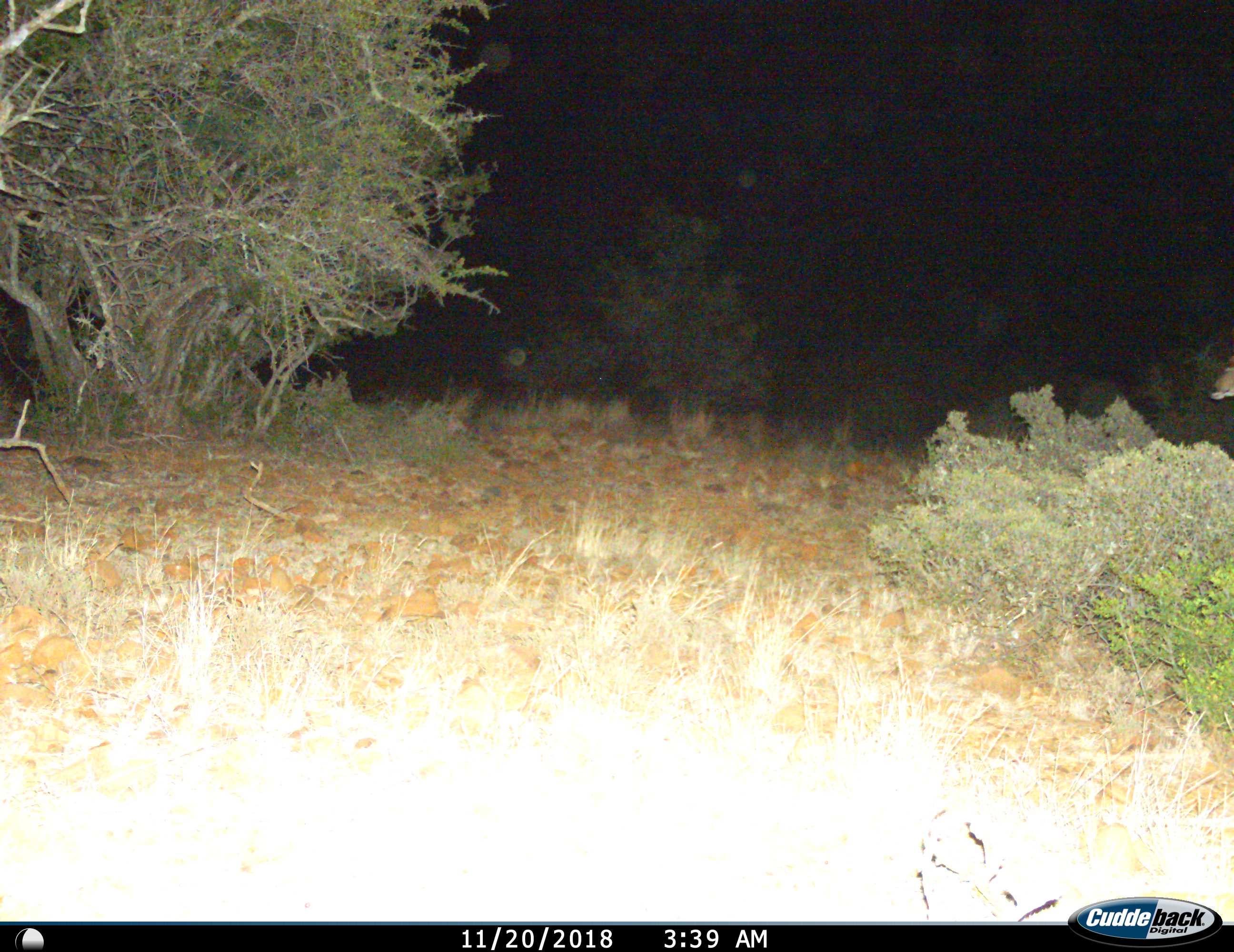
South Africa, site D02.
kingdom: Animalia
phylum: Chordata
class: Mammalia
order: Artiodactyla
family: Bovidae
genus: Tragelaphus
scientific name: Tragelaphus strepsiceros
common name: greater kudu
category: kudu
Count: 1.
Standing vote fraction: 71%.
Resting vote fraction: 0%.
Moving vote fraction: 29%.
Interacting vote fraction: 0%.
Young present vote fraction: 0%.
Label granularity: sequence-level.